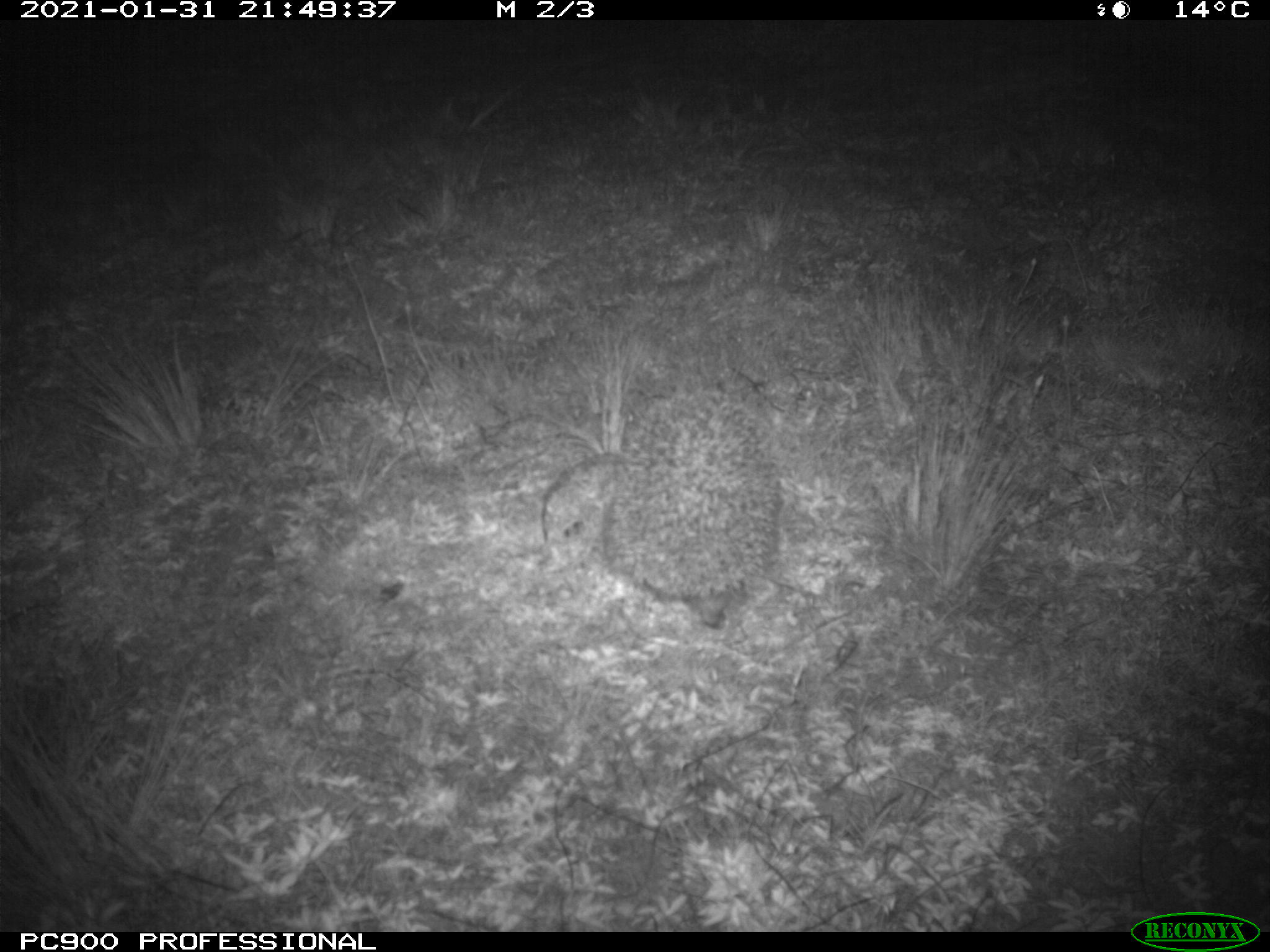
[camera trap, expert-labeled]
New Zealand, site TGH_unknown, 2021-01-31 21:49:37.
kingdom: Animalia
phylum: Chordata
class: Mammalia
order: Eulipotyphla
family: Erinaceidae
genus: Erinaceus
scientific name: Erinaceus europaeus europaeus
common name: european hedgehog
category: hedgehog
Hedgehog (european hedgehog) (Erinaceus europaeus europaeus).